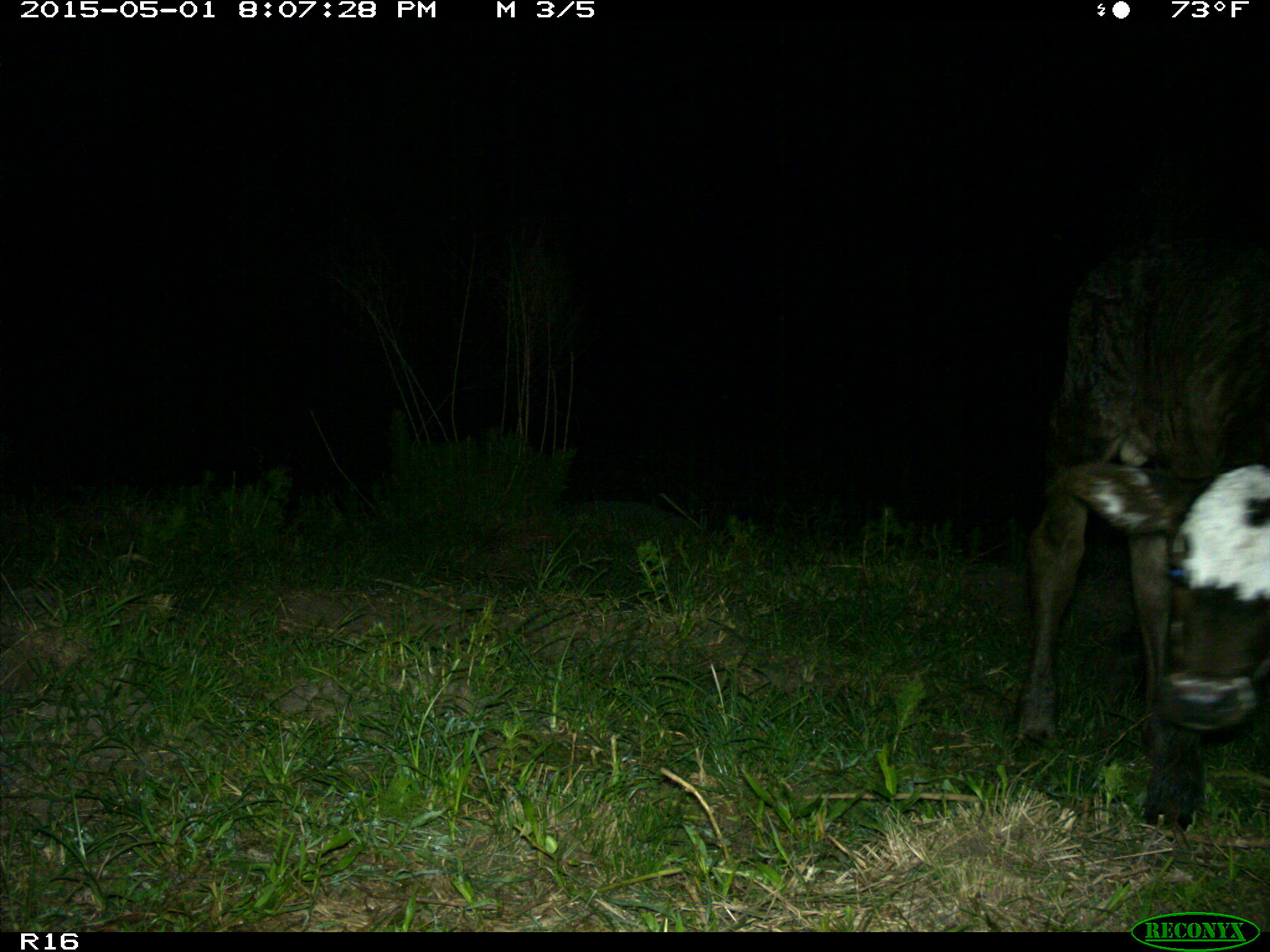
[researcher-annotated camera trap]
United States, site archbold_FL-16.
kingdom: Animalia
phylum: Chordata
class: Mammalia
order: Artiodactyla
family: Bovidae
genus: Bos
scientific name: Bos taurus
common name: domestic cow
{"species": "Bos taurus (domestic cow)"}